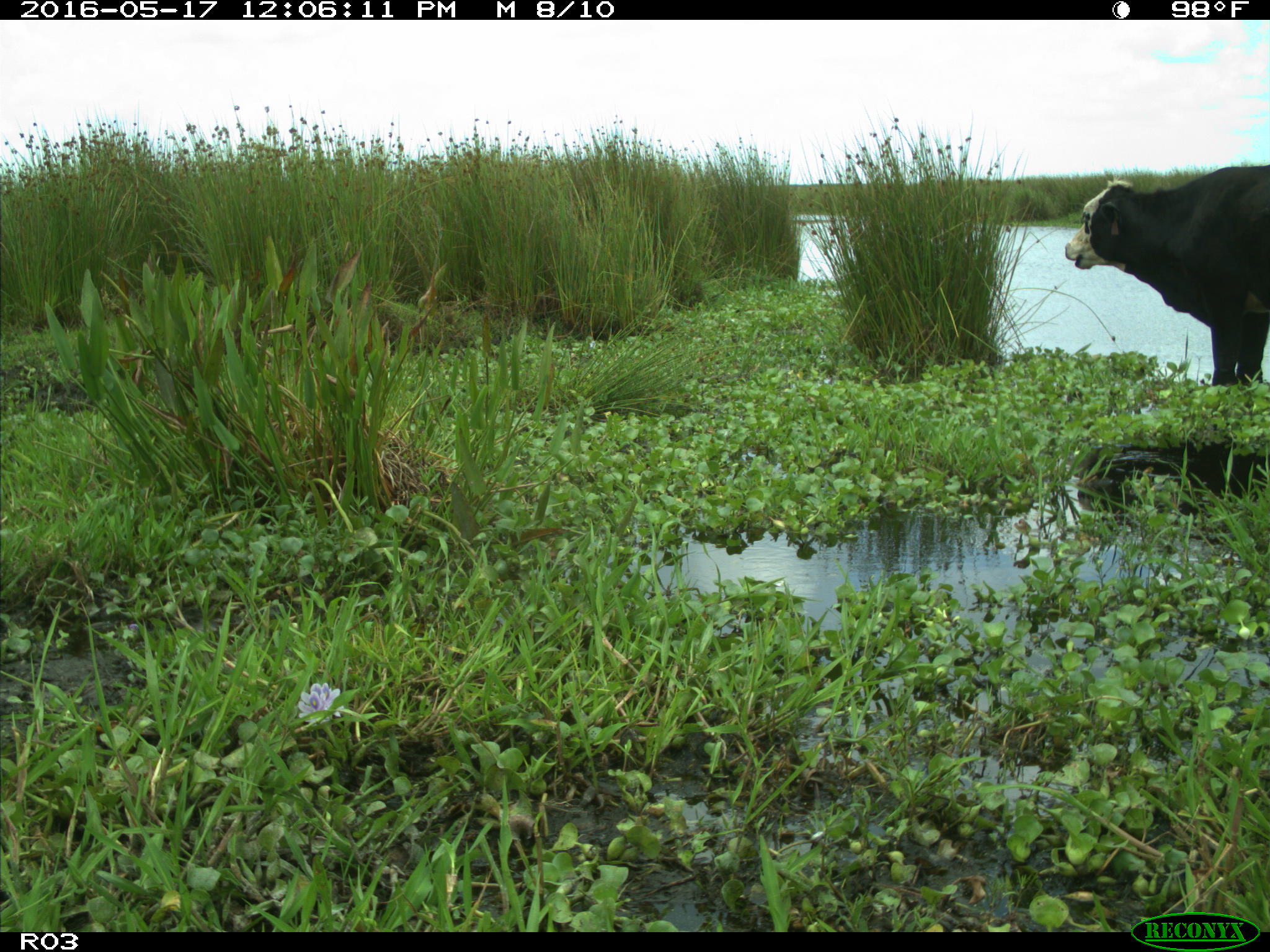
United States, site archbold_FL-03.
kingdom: Animalia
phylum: Chordata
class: Mammalia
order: Artiodactyla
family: Bovidae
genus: Bos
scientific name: Bos taurus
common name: domestic cow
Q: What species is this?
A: Bos taurus (domestic cow).